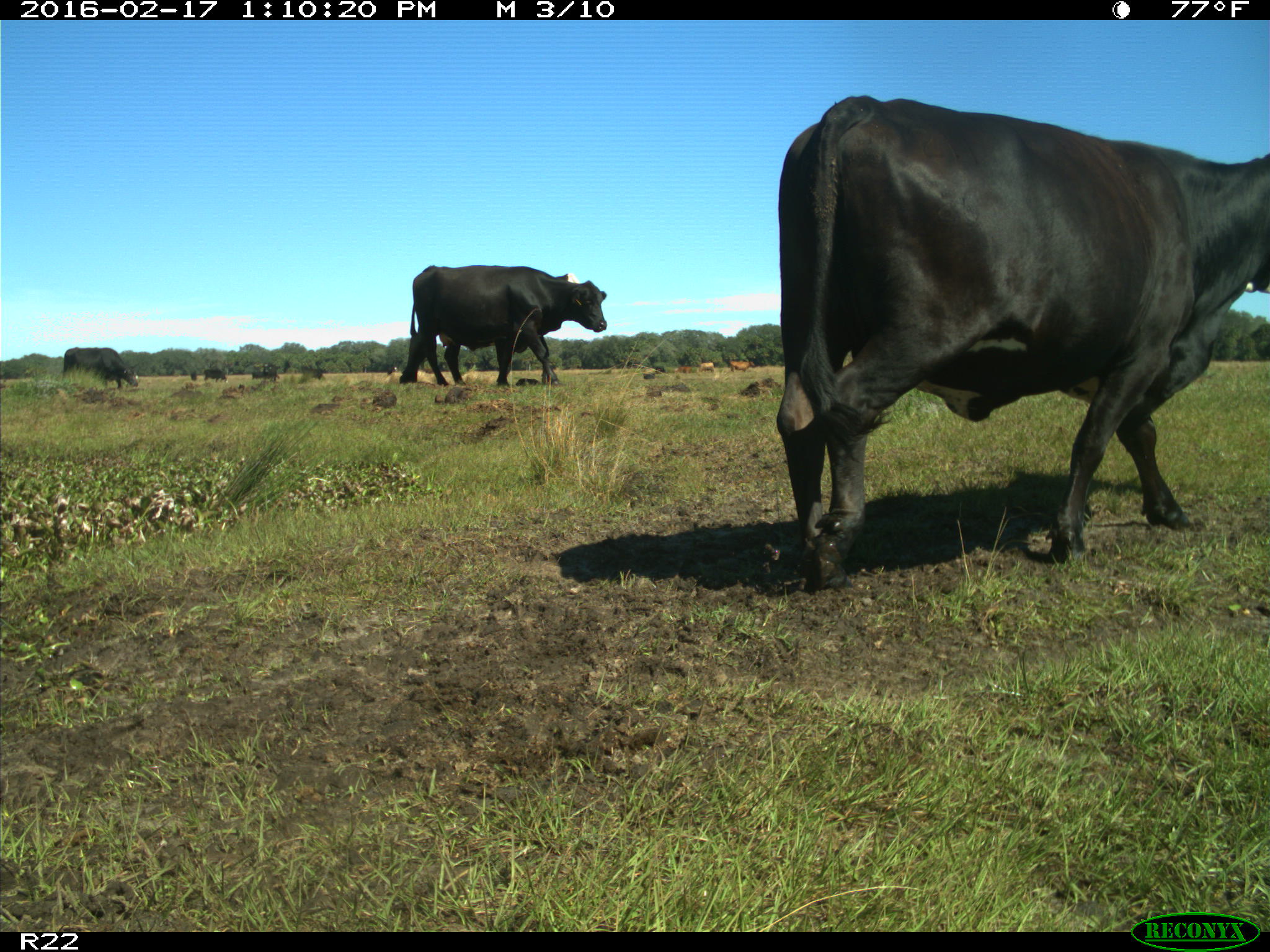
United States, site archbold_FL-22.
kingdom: Animalia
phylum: Chordata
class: Mammalia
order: Artiodactyla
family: Bovidae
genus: Bos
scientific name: Bos taurus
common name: domestic cow